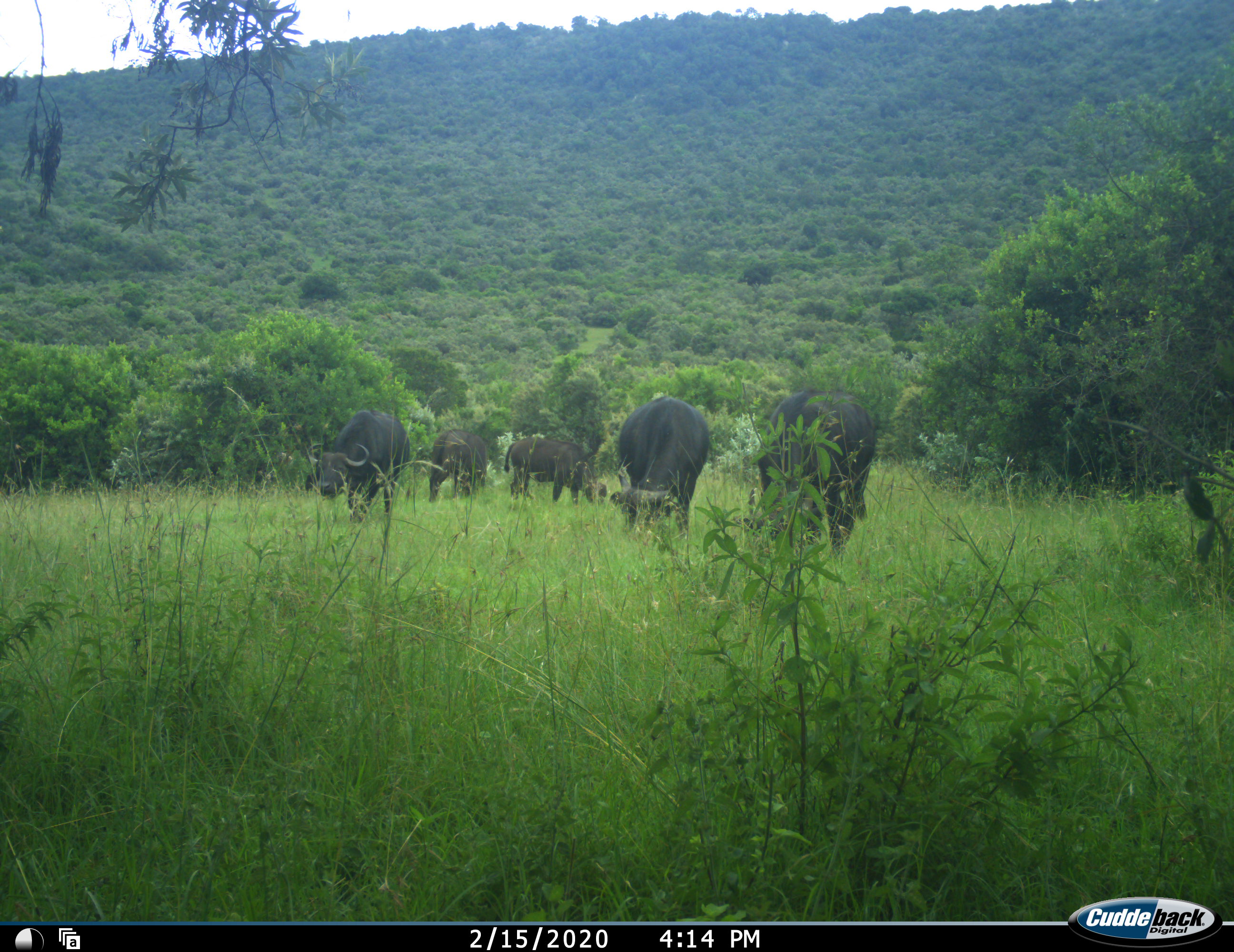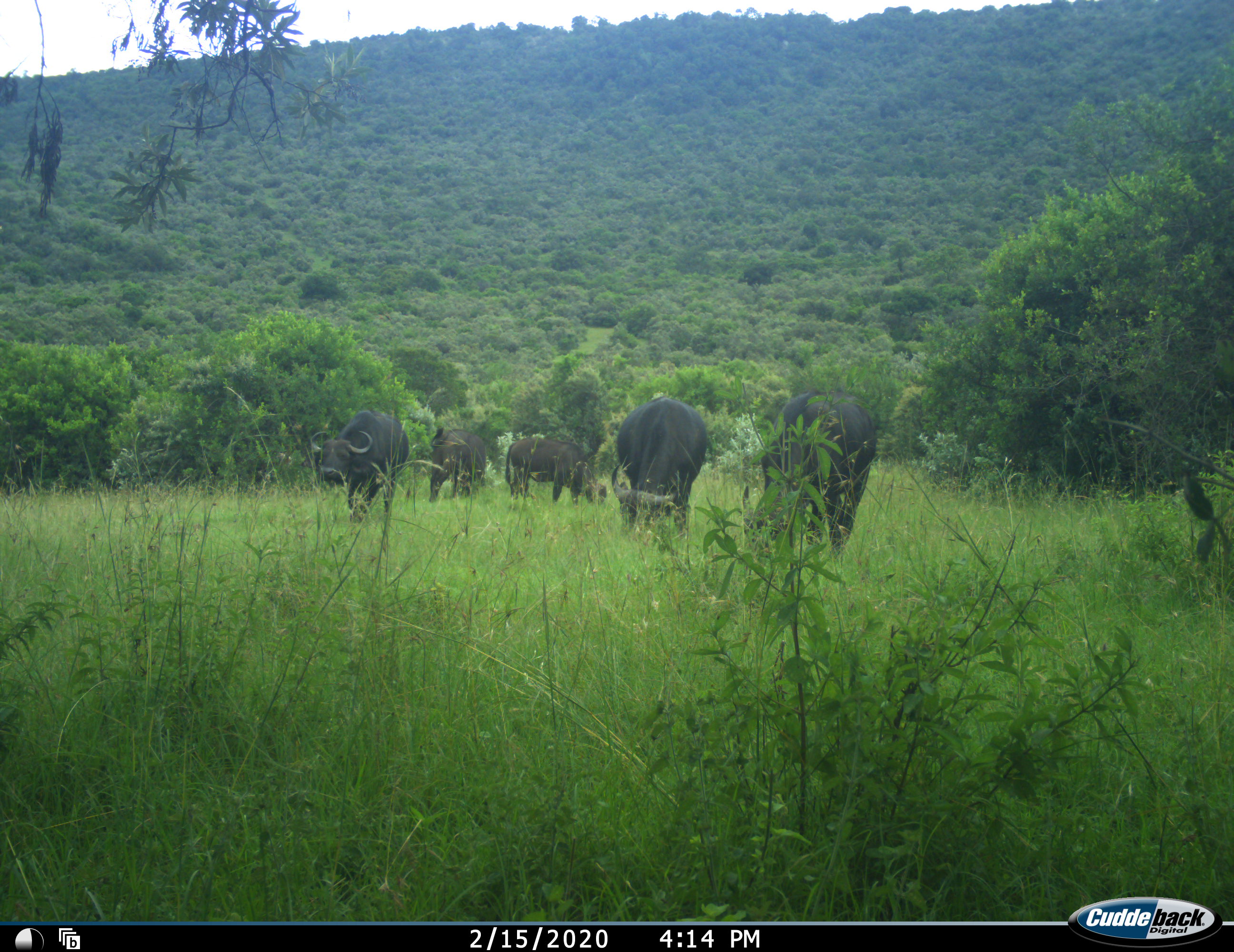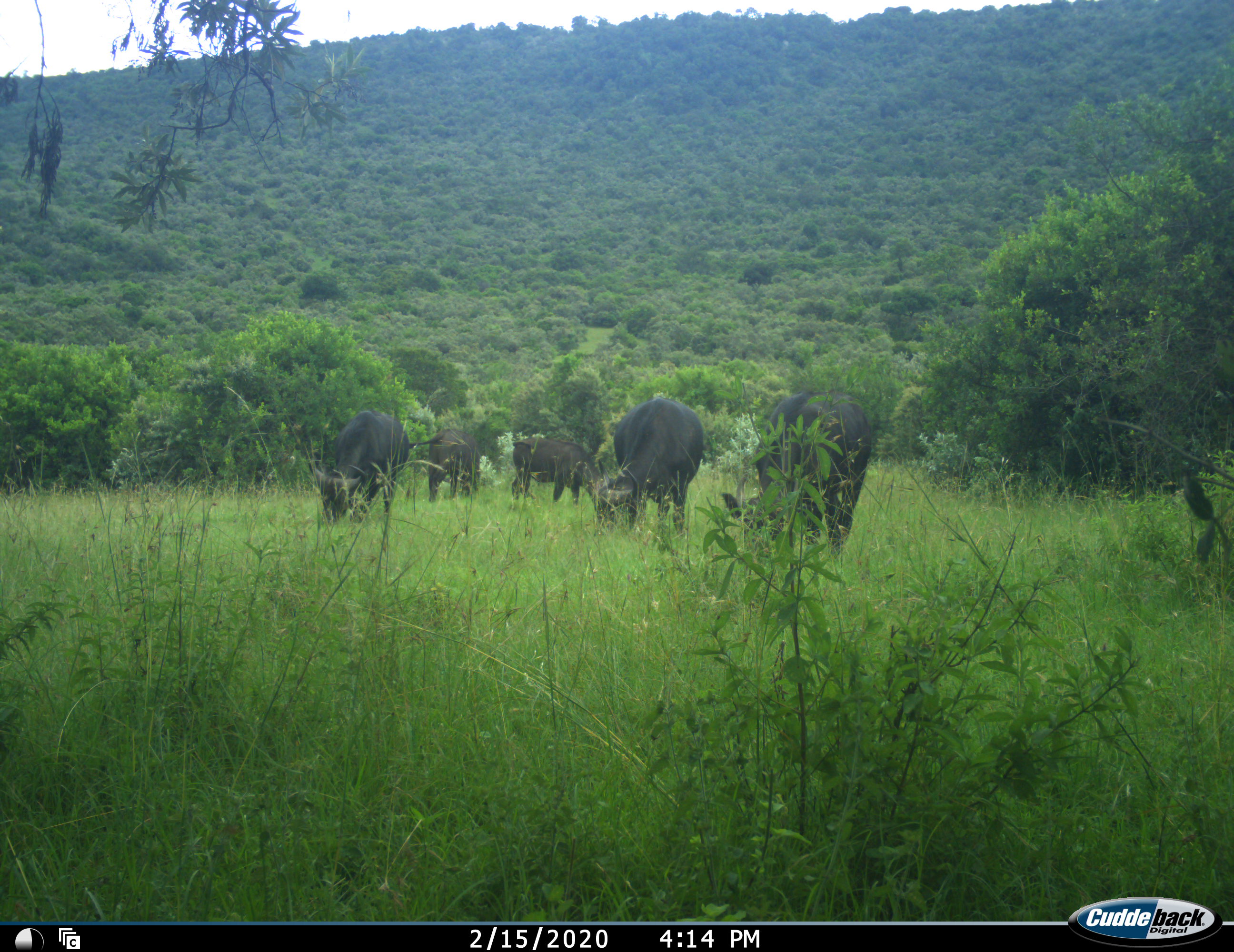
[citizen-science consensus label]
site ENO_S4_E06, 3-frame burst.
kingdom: Animalia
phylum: Chordata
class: Mammalia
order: Artiodactyla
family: Bovidae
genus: Syncerus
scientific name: Syncerus caffer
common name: african buffalo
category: buffalo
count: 5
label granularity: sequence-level